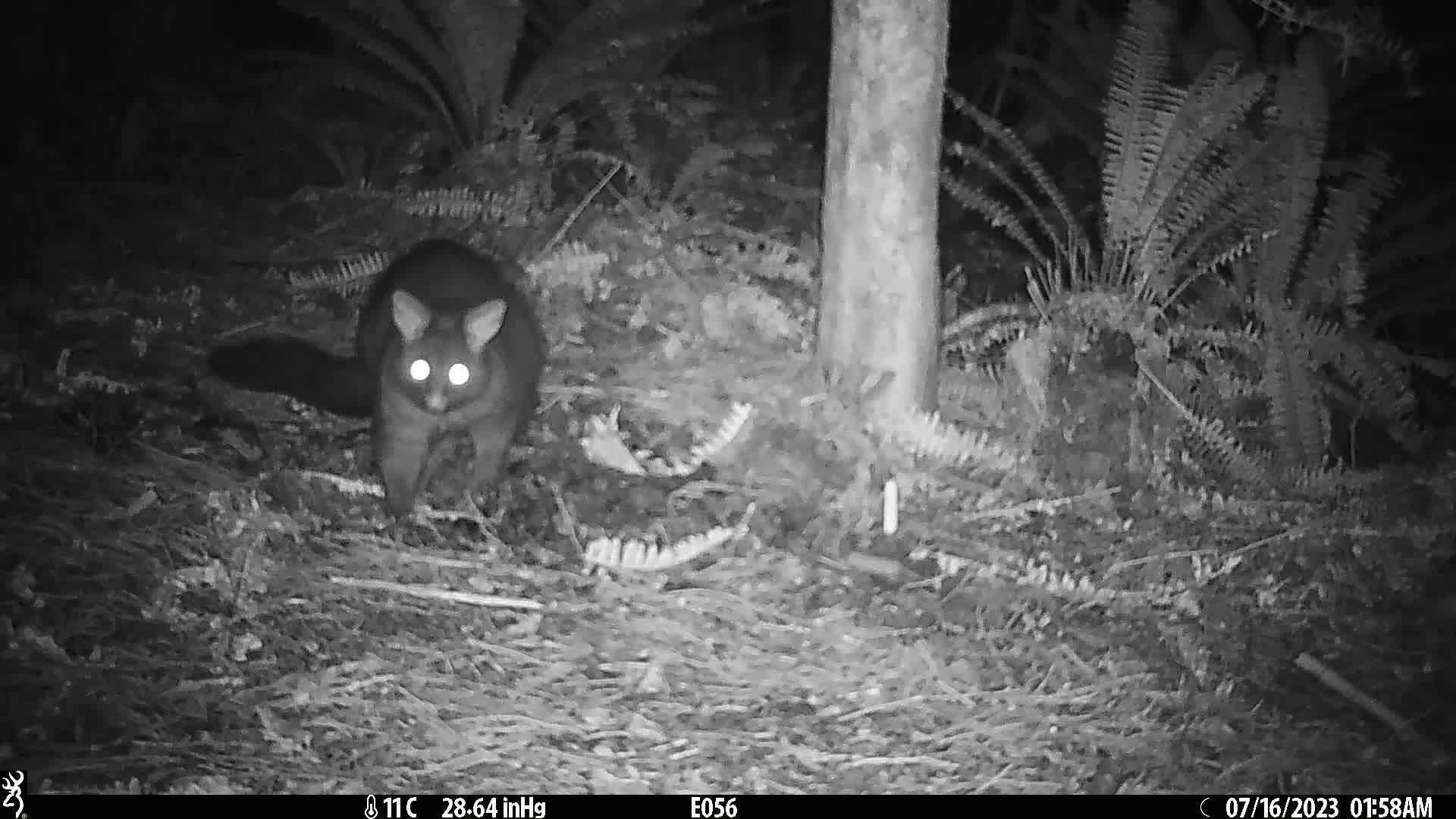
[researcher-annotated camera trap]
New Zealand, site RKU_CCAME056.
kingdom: Animalia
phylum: Chordata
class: Mammalia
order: Diprotodontia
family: Phalangeridae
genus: Trichosurus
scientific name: Trichosurus vulpecula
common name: common brushtail possum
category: possum